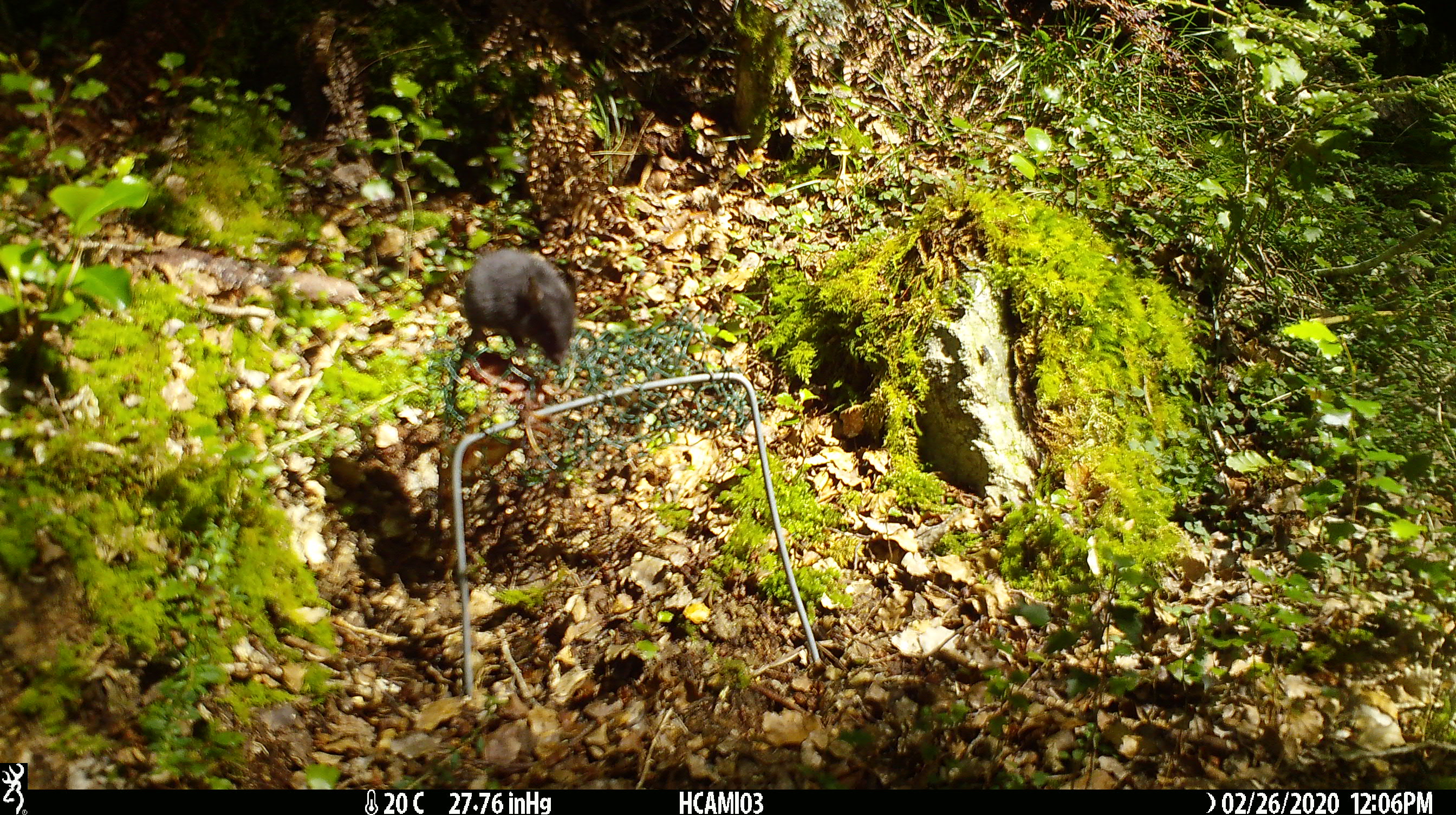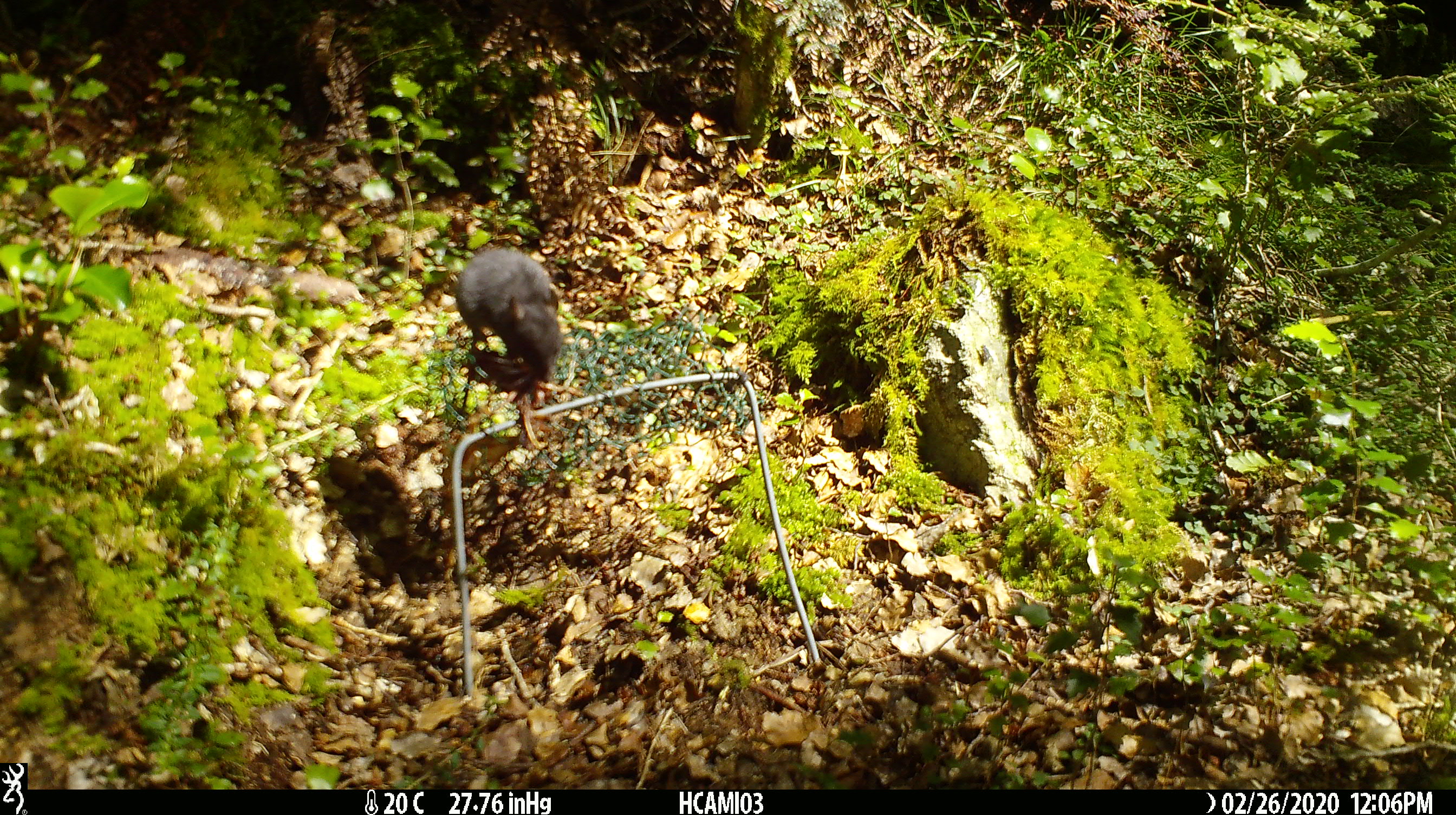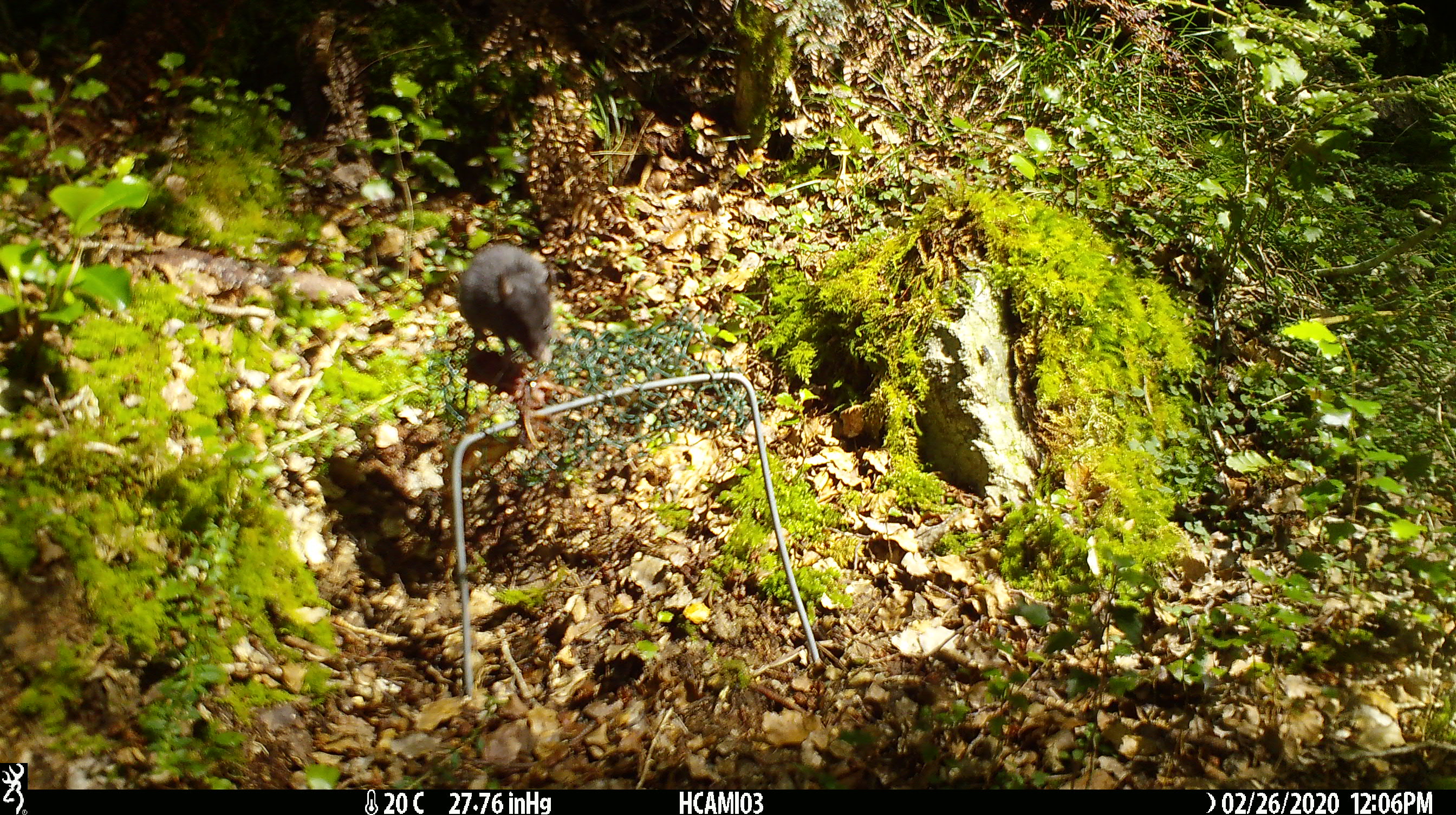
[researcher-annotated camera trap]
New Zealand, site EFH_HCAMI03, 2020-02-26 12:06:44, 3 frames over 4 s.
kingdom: Animalia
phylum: Chordata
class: Mammalia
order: Rodentia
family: Muridae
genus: Mus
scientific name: Mus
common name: mouse